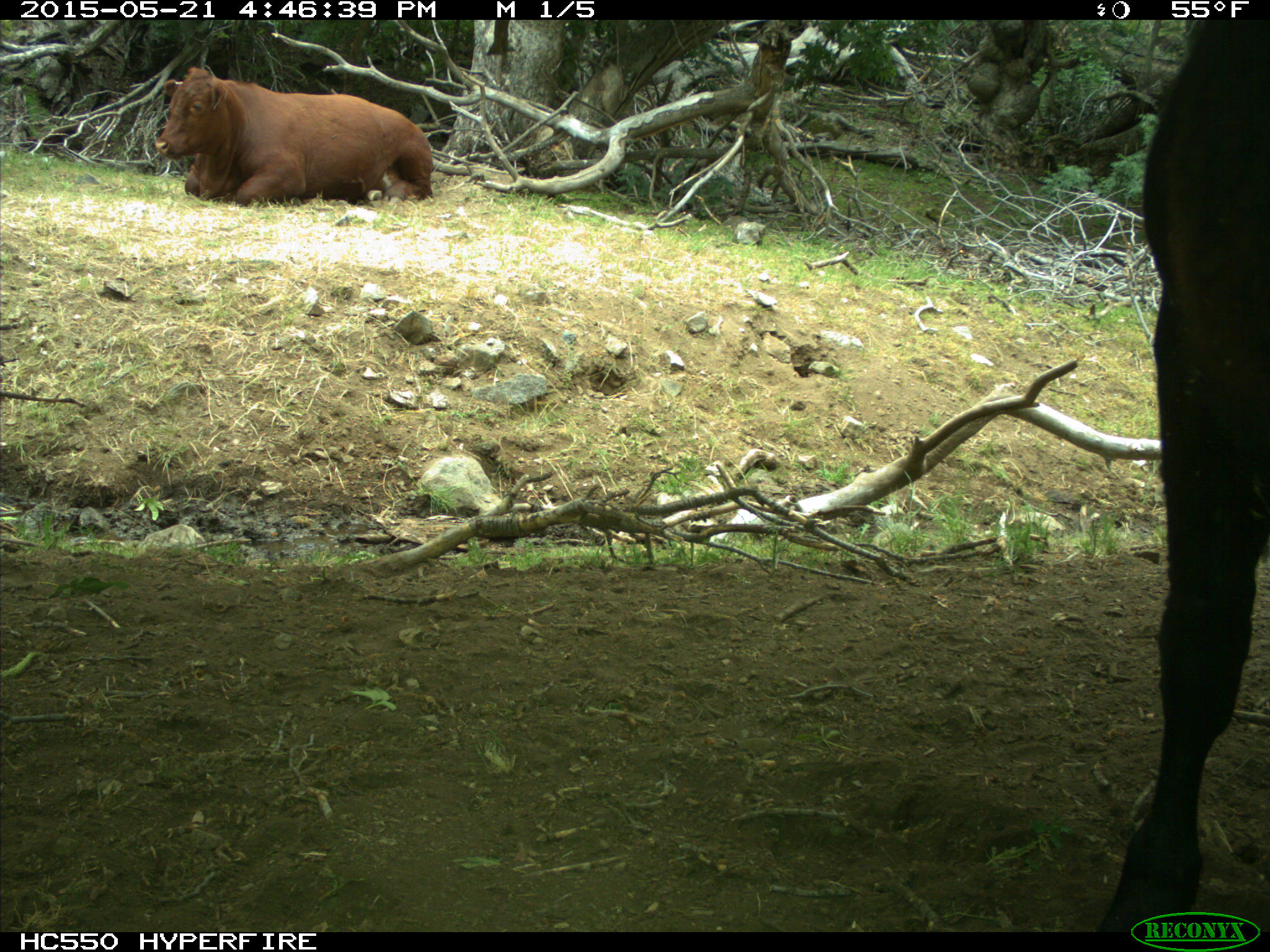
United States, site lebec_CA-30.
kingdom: Animalia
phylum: Chordata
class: Mammalia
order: Artiodactyla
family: Bovidae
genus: Bos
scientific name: Bos taurus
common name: domestic cow